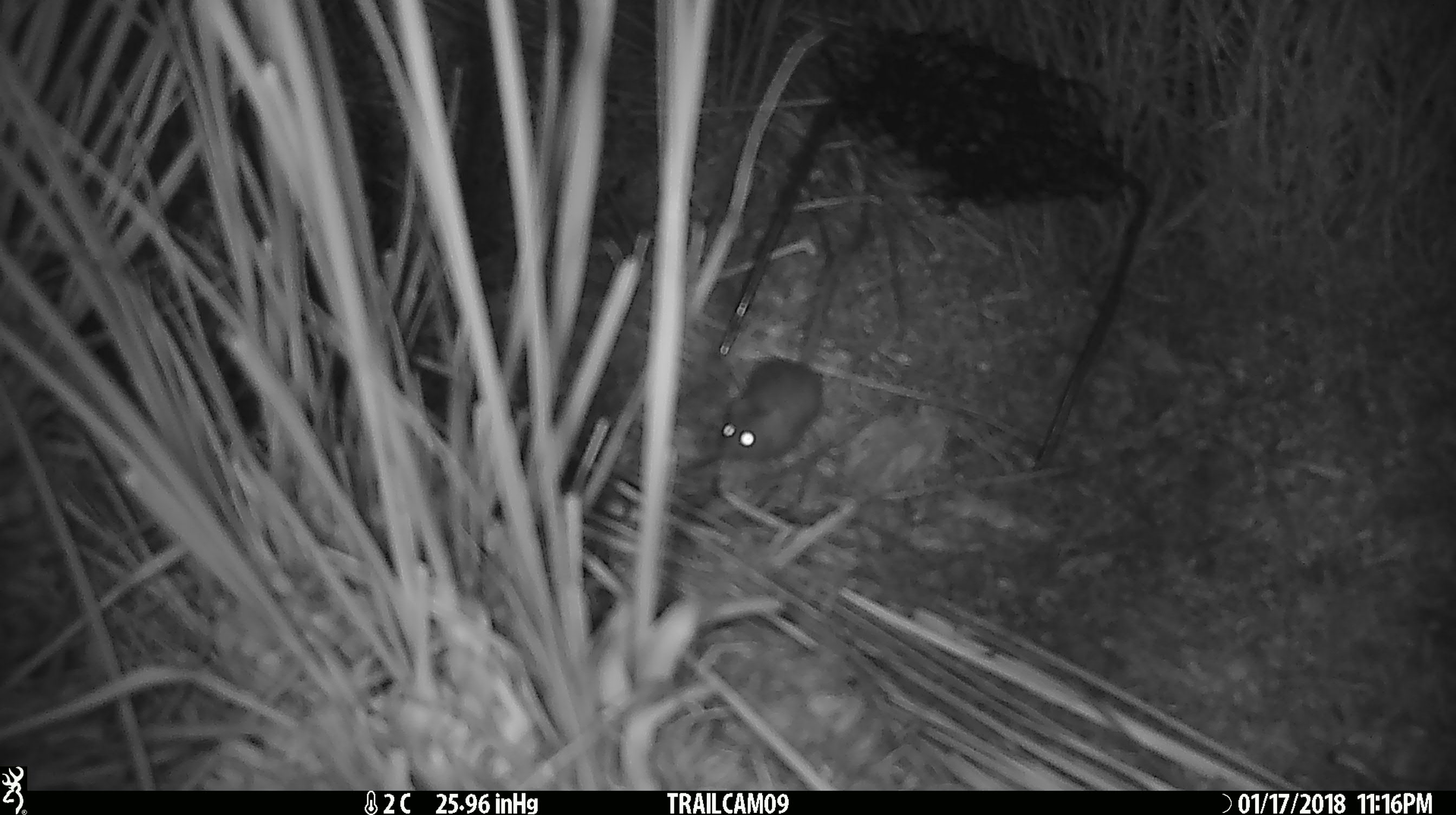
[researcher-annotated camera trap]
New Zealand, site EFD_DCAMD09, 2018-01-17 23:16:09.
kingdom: Animalia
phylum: Chordata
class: Mammalia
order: Rodentia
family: Muridae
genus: Mus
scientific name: Mus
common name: mouse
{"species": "mouse (Mus)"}